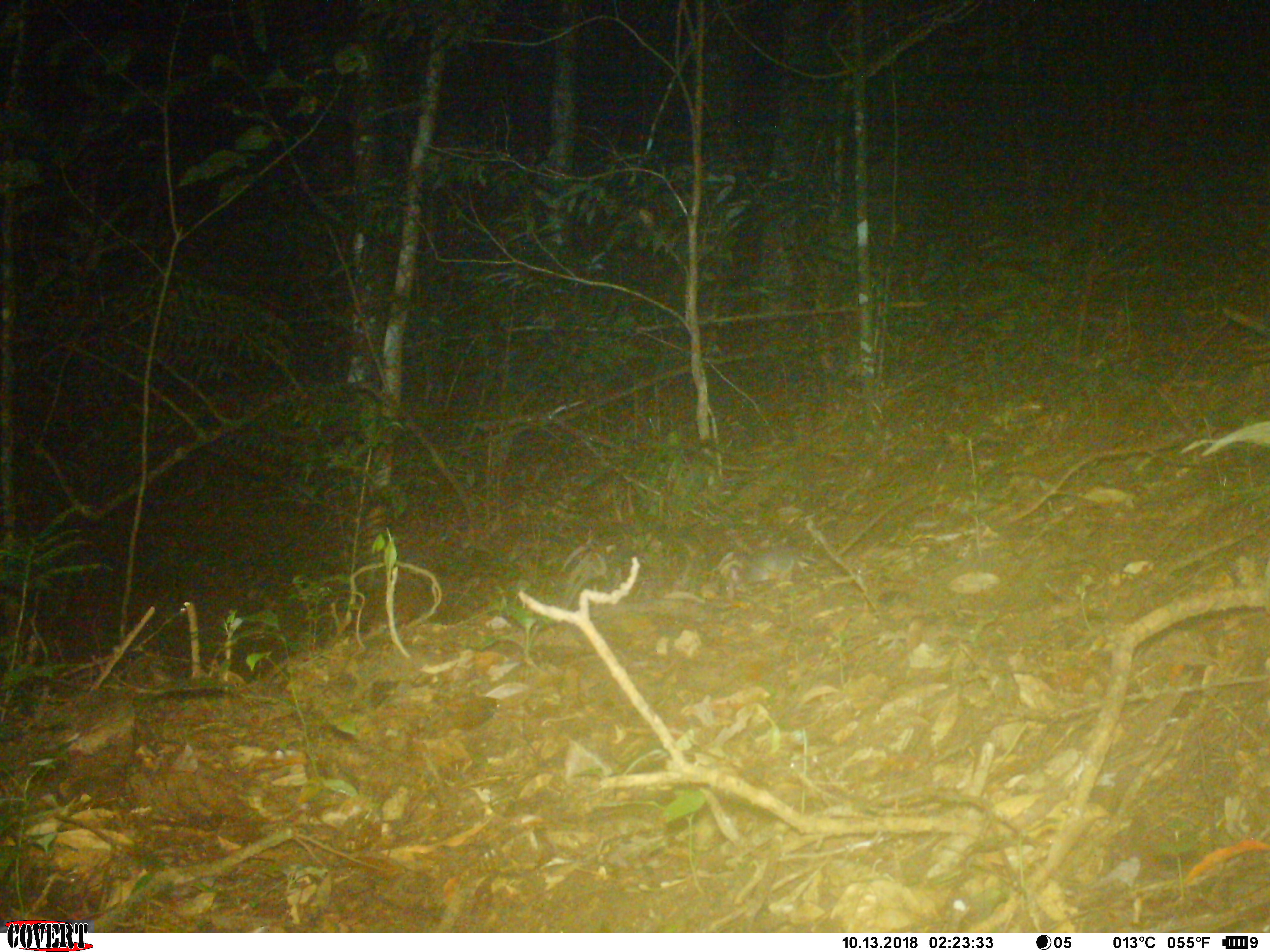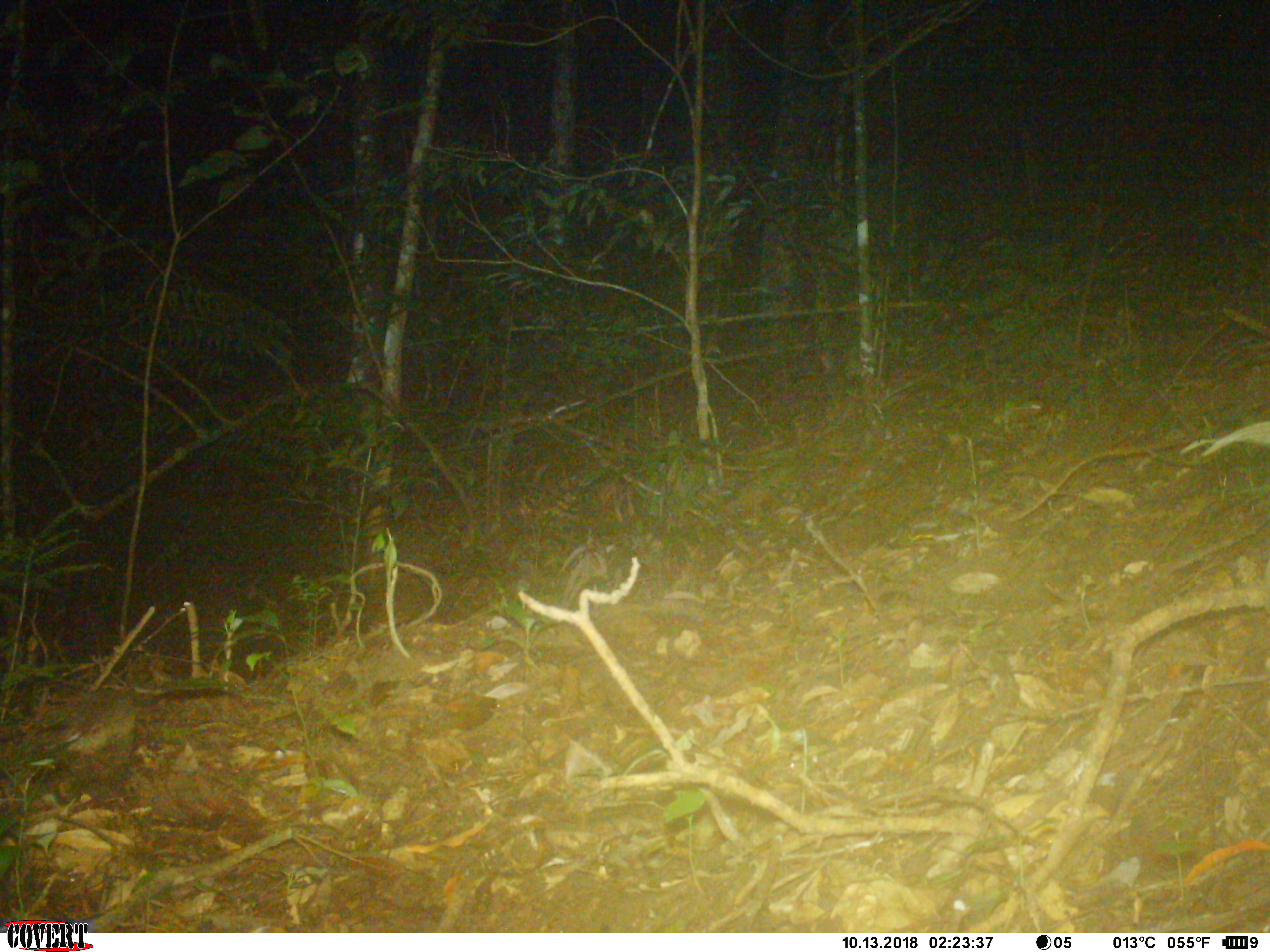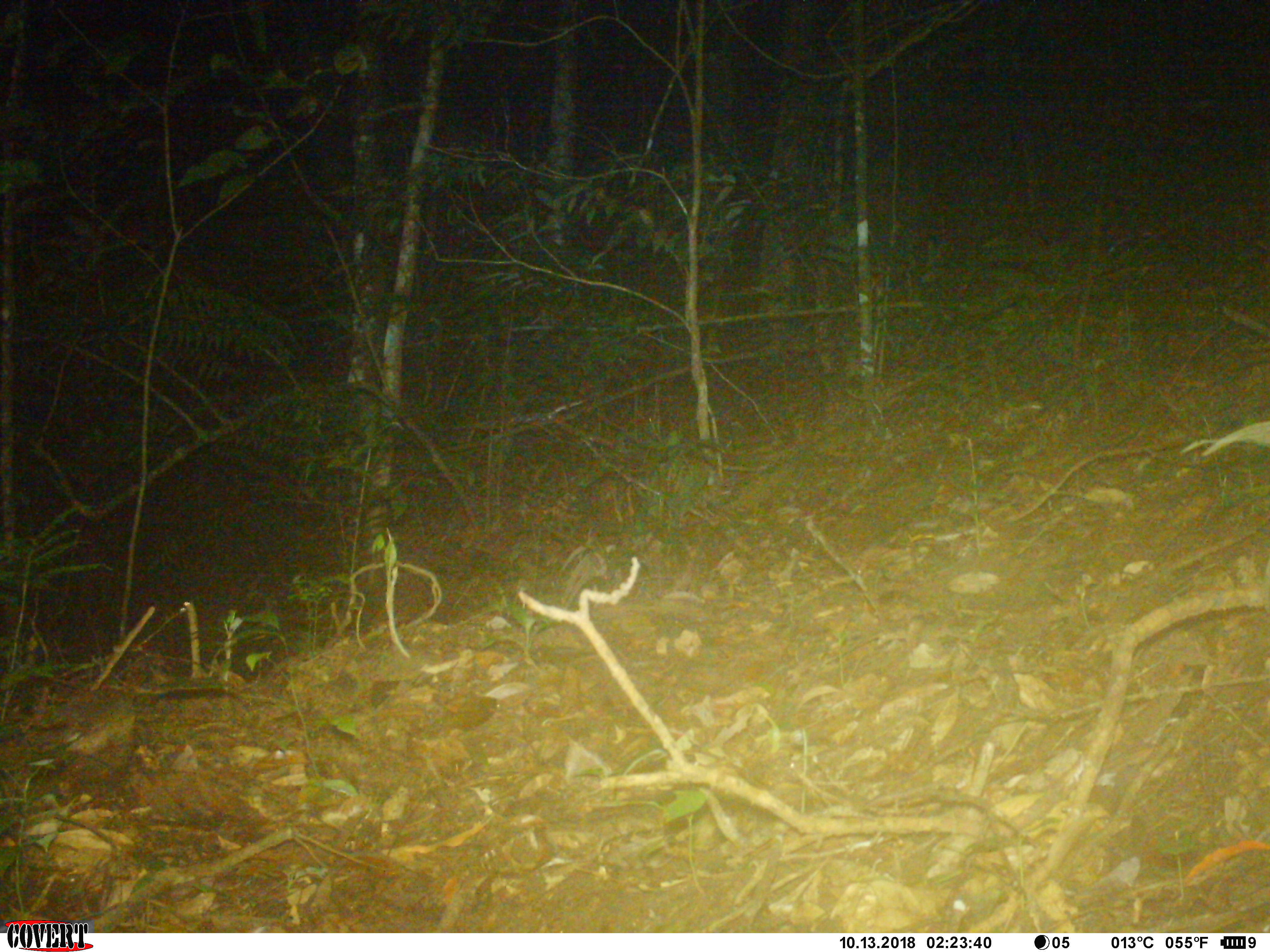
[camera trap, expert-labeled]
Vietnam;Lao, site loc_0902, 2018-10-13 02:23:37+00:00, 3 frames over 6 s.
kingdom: Animalia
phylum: Chordata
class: Mammalia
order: Rodentia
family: Muridae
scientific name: Muridae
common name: old-world mice and rats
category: unidentified murid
Unidentified murid (old-world mice and rats) (Muridae). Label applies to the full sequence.